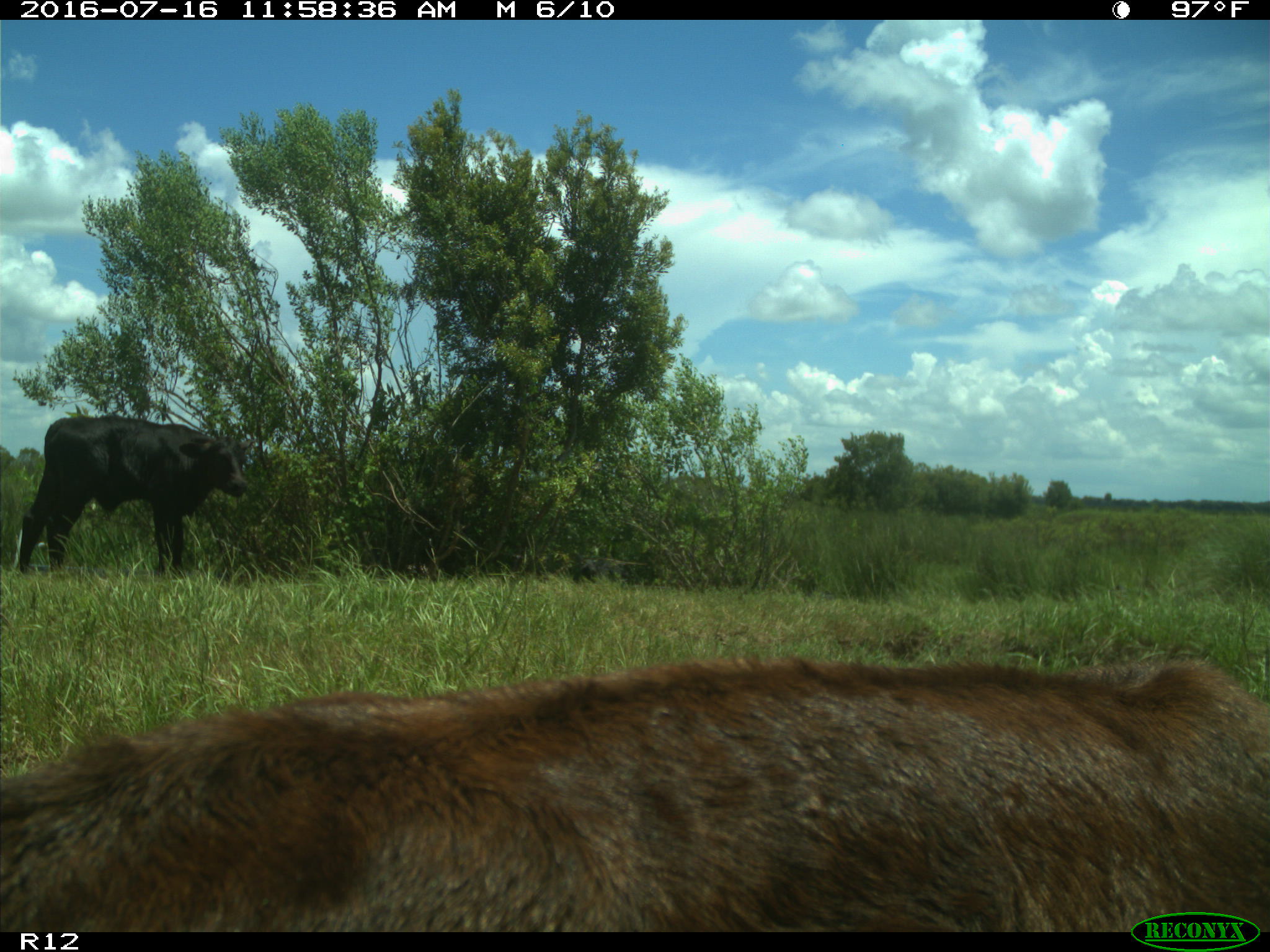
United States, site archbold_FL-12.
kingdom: Animalia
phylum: Chordata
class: Mammalia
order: Artiodactyla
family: Bovidae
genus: Bos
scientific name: Bos taurus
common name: domestic cow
Bos taurus (domestic cow).